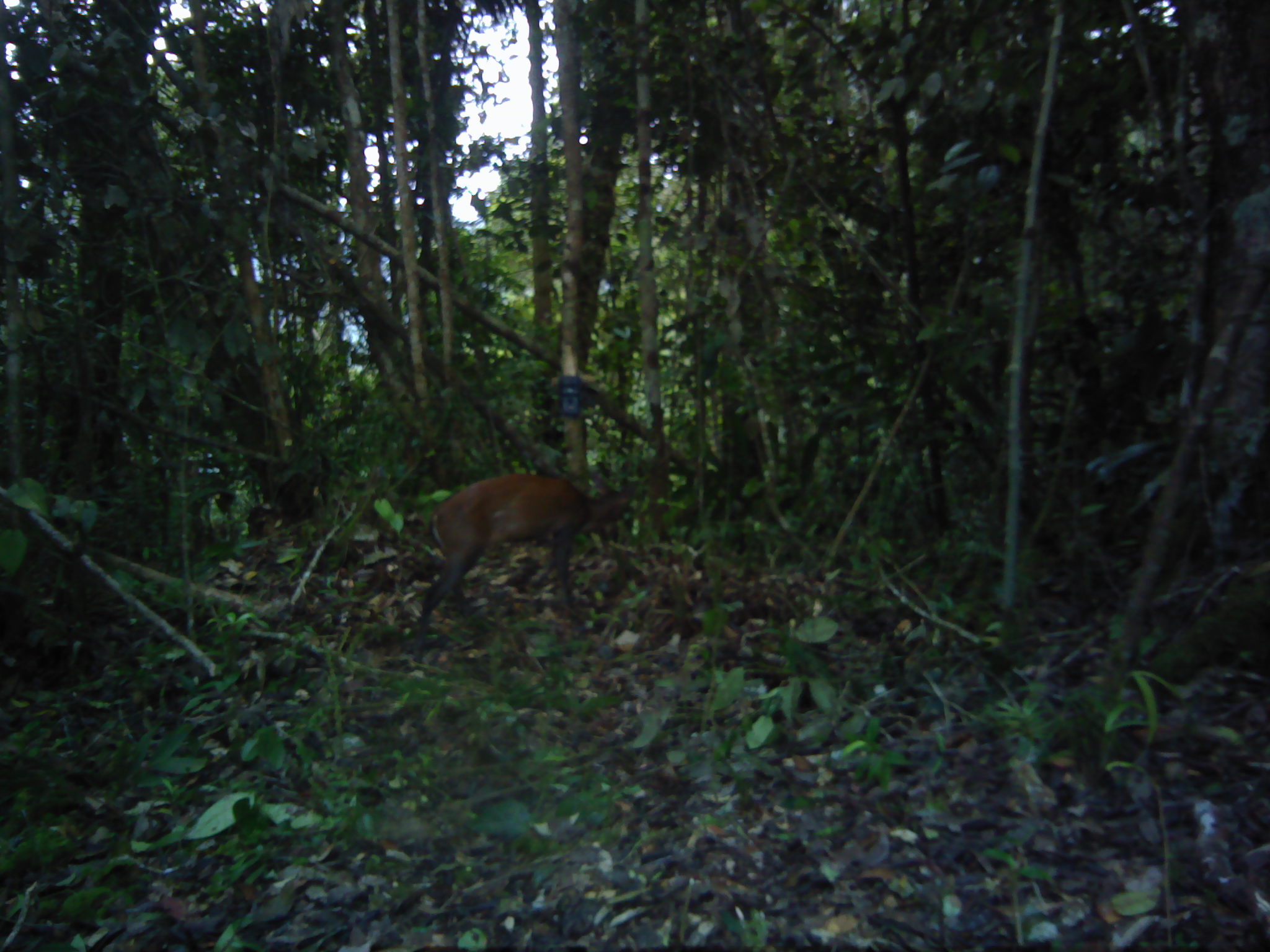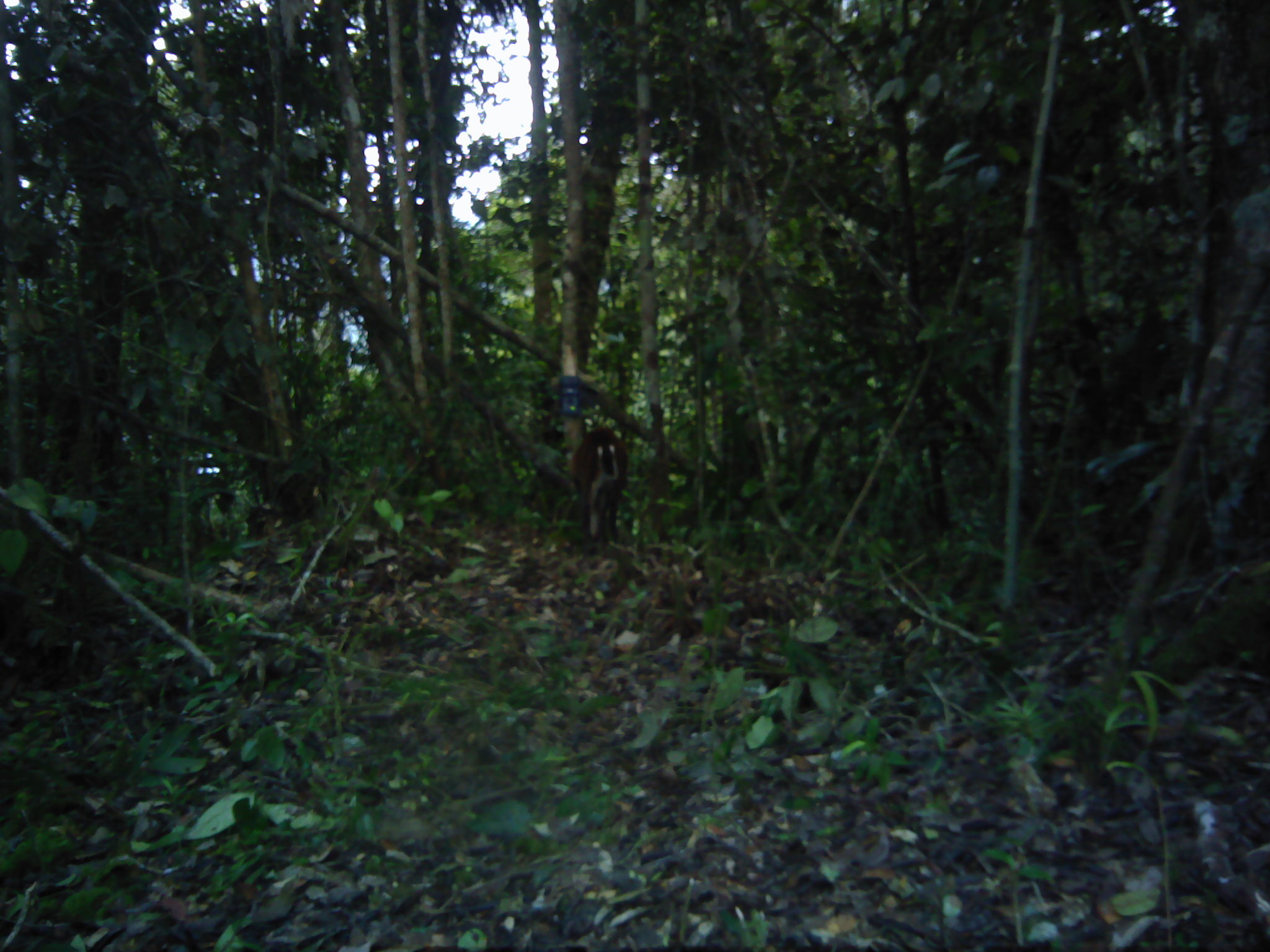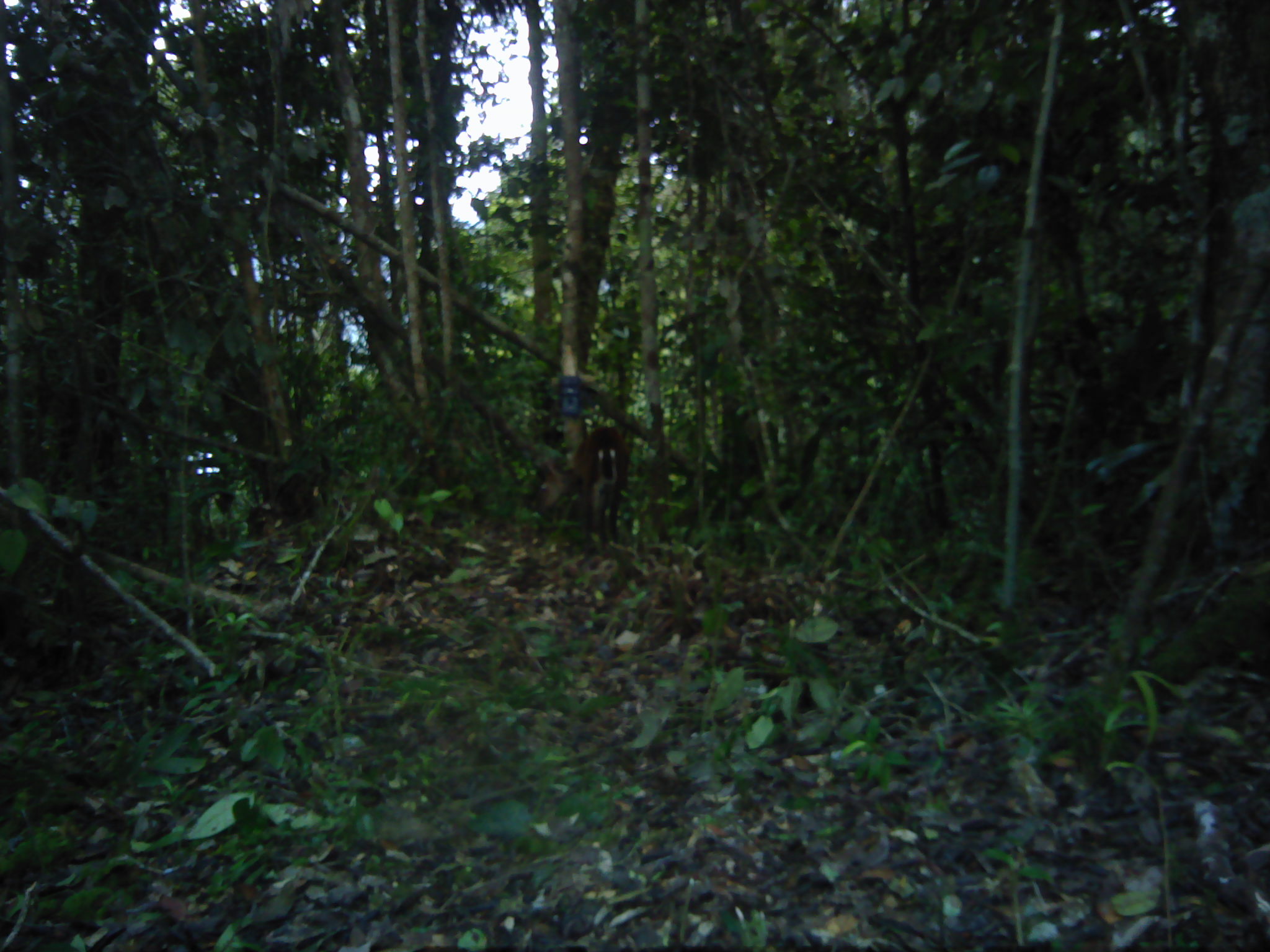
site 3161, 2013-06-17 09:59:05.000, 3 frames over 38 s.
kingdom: Animalia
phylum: Chordata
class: Mammalia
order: Artiodactyla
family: Cervidae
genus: Muntiacus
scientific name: Muntiacus muntjak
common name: southern red muntjac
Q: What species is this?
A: Muntiacus muntjak (southern red muntjac).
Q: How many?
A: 1.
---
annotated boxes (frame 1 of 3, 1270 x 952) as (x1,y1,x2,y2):
muntiacus muntjak: (407,469,633,672)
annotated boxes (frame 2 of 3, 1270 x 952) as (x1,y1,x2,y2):
muntiacus muntjak: (569,424,630,549)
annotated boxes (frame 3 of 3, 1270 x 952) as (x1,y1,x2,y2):
muntiacus muntjak: (572,423,631,549)